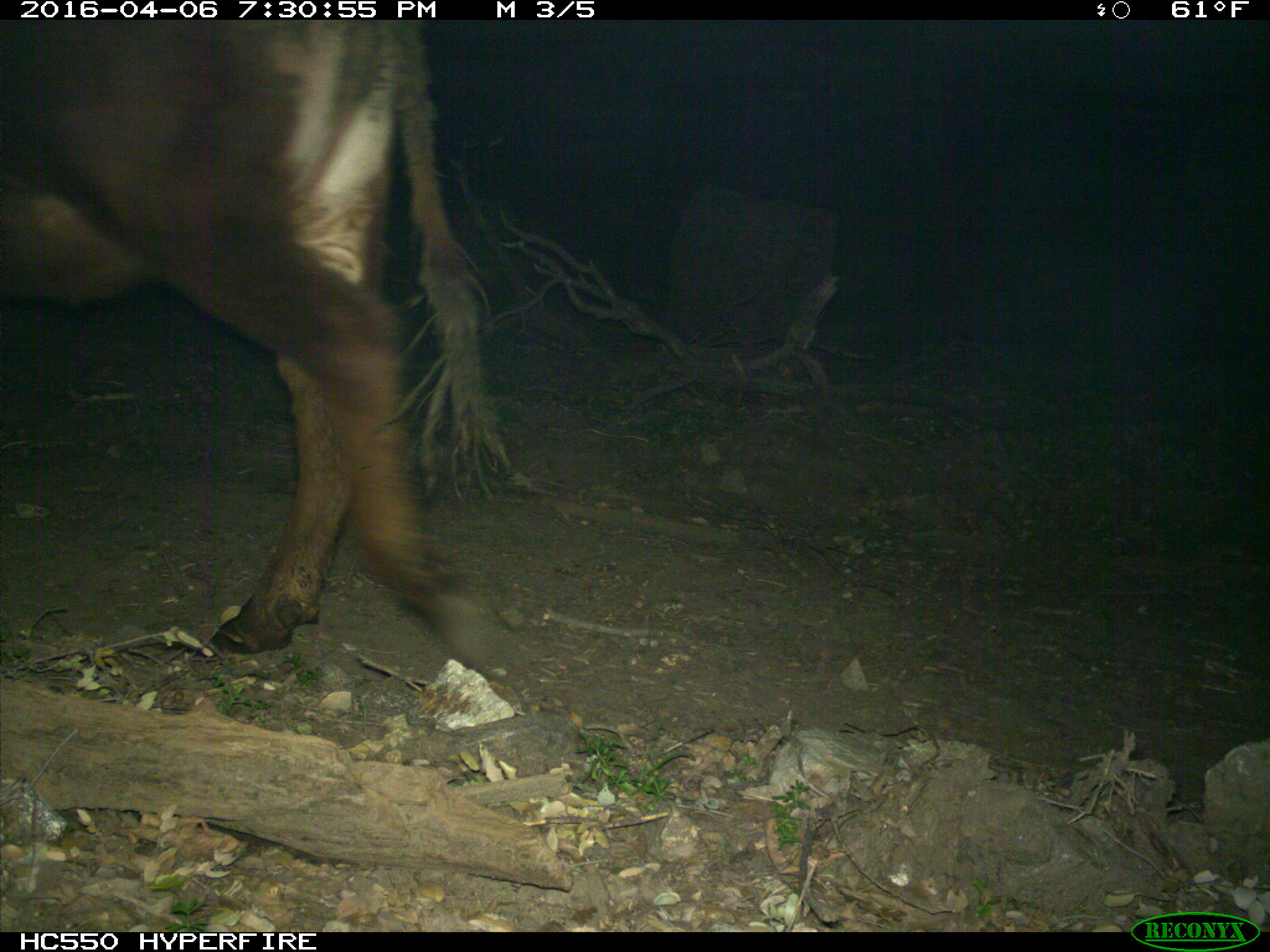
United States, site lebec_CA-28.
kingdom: Animalia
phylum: Chordata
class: Mammalia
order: Artiodactyla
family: Bovidae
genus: Bos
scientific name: Bos taurus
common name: domestic cow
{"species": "Bos taurus (domestic cow)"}